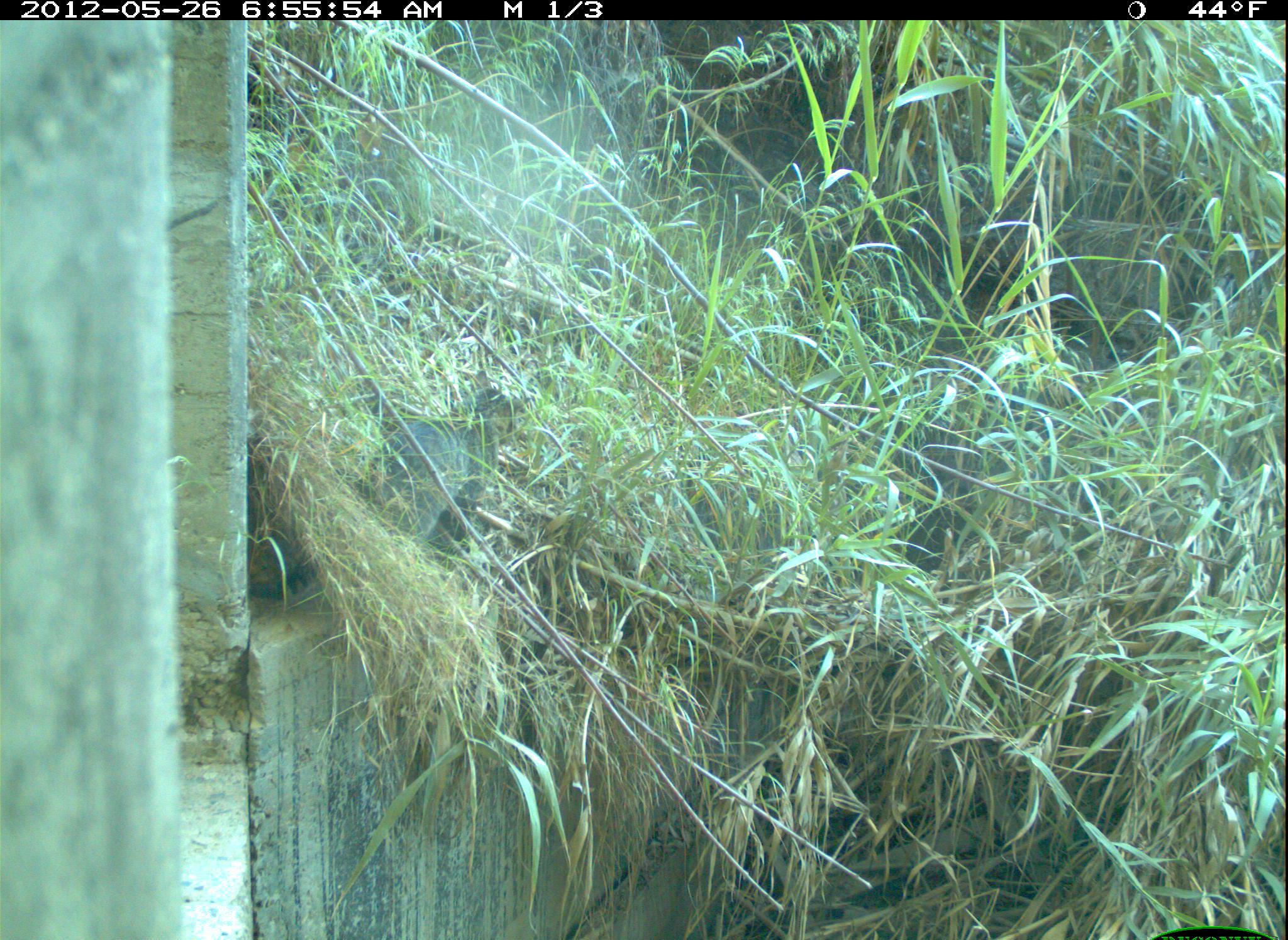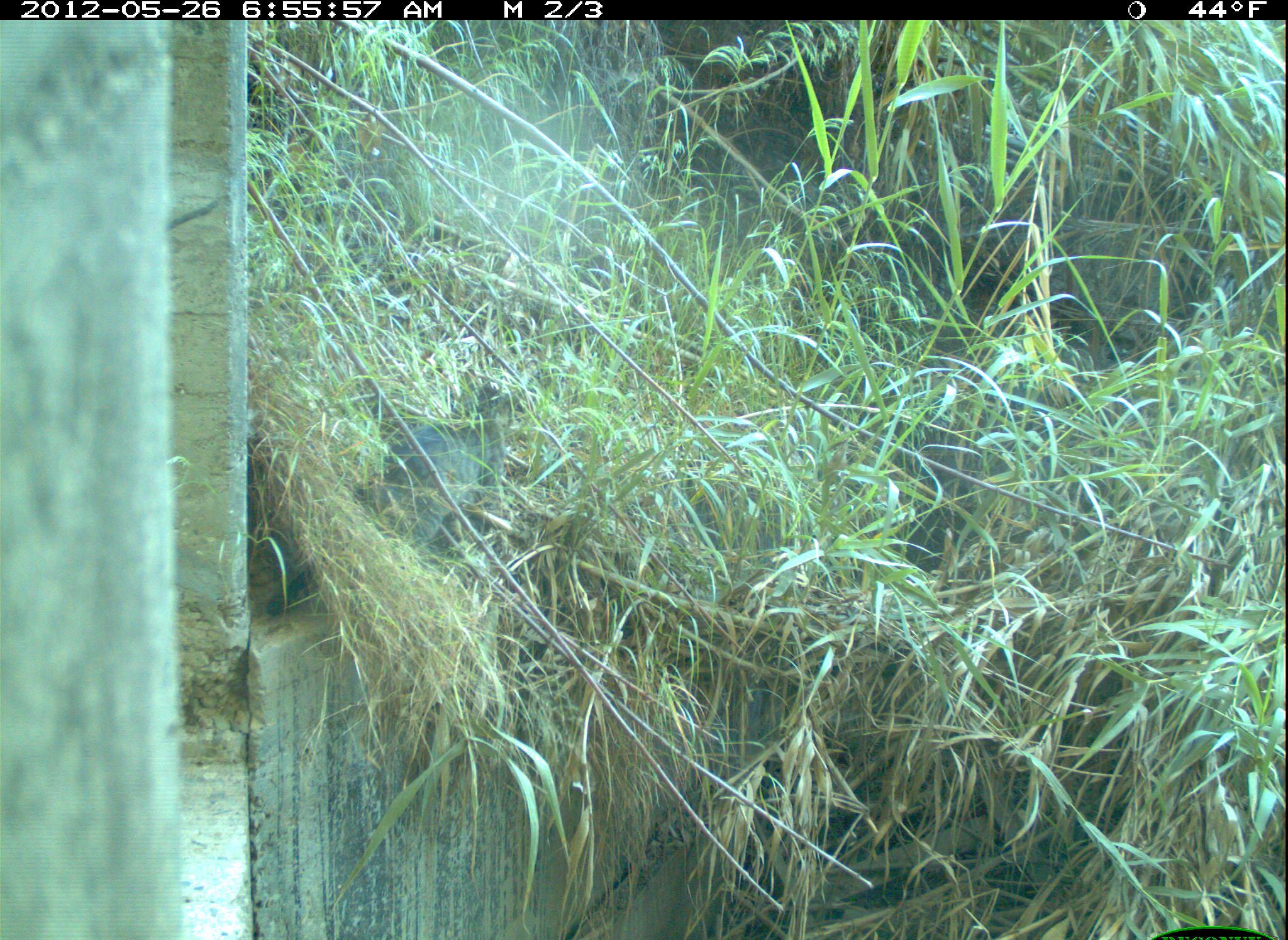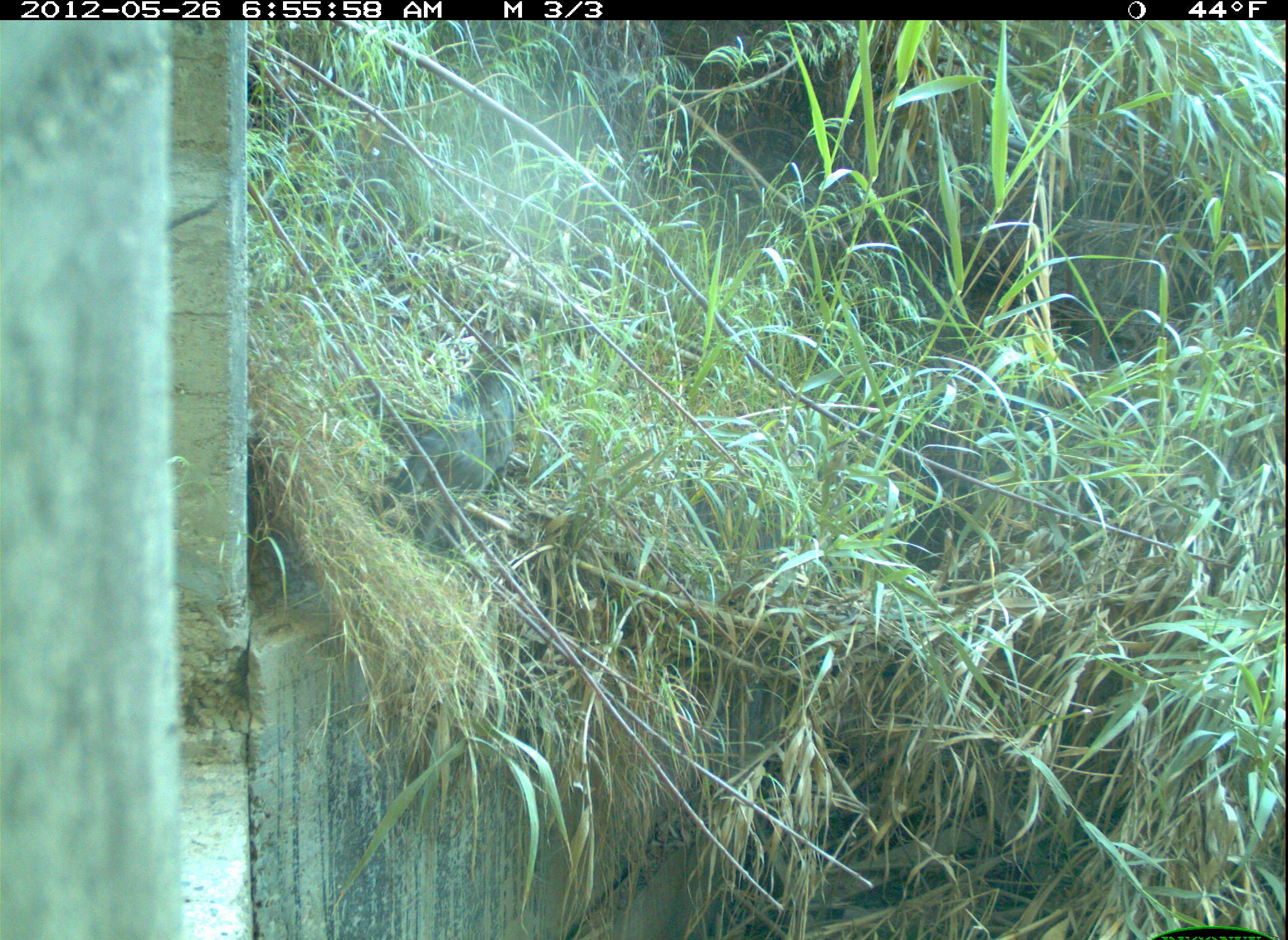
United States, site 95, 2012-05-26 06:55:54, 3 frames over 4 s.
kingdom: Animalia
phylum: Chordata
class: Mammalia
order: Carnivora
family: Felidae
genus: Felis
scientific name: Felis catus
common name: cat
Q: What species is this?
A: Cat (Felis catus).